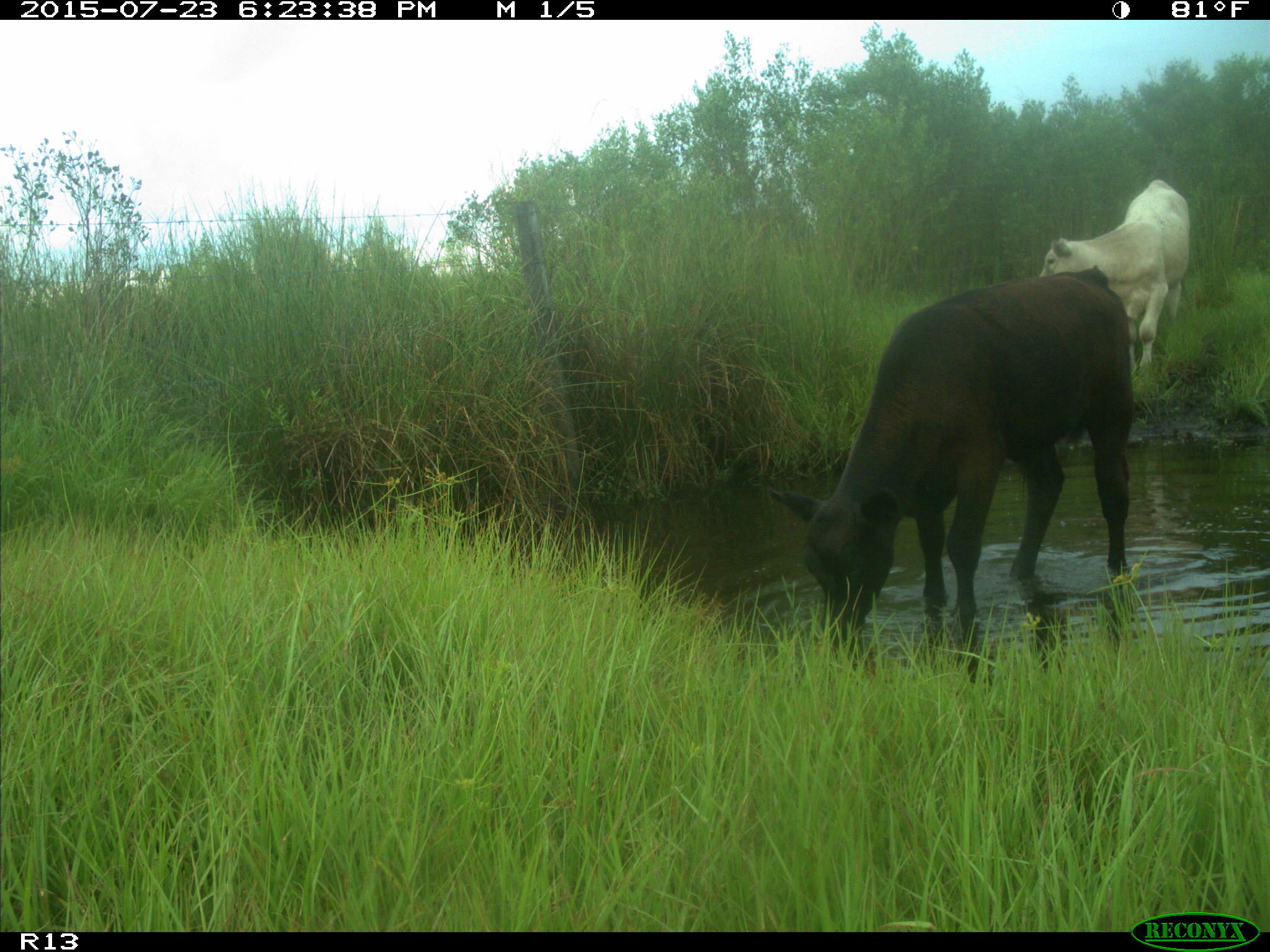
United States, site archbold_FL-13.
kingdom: Animalia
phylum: Chordata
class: Mammalia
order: Artiodactyla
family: Bovidae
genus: Bos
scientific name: Bos taurus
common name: domestic cow